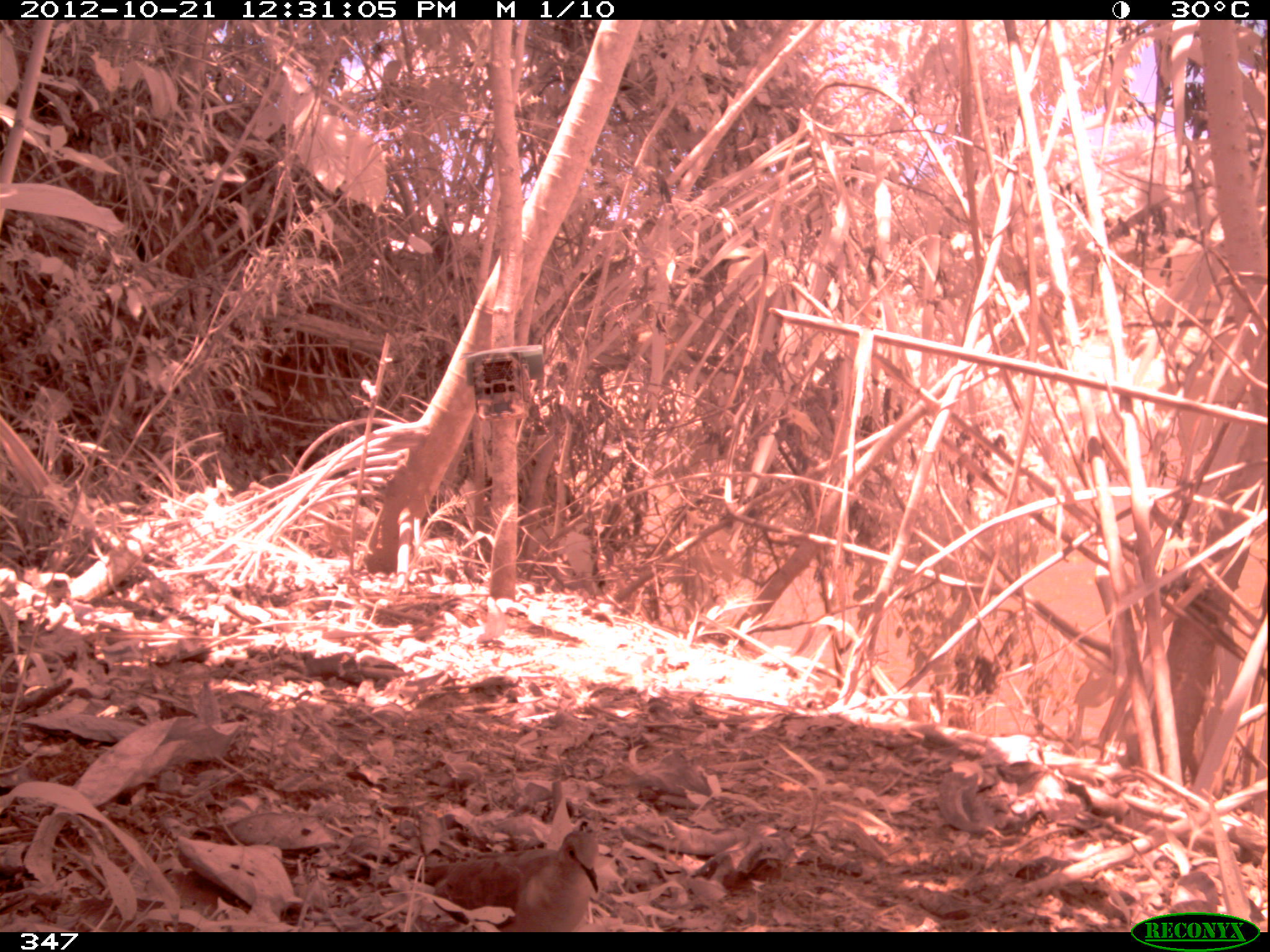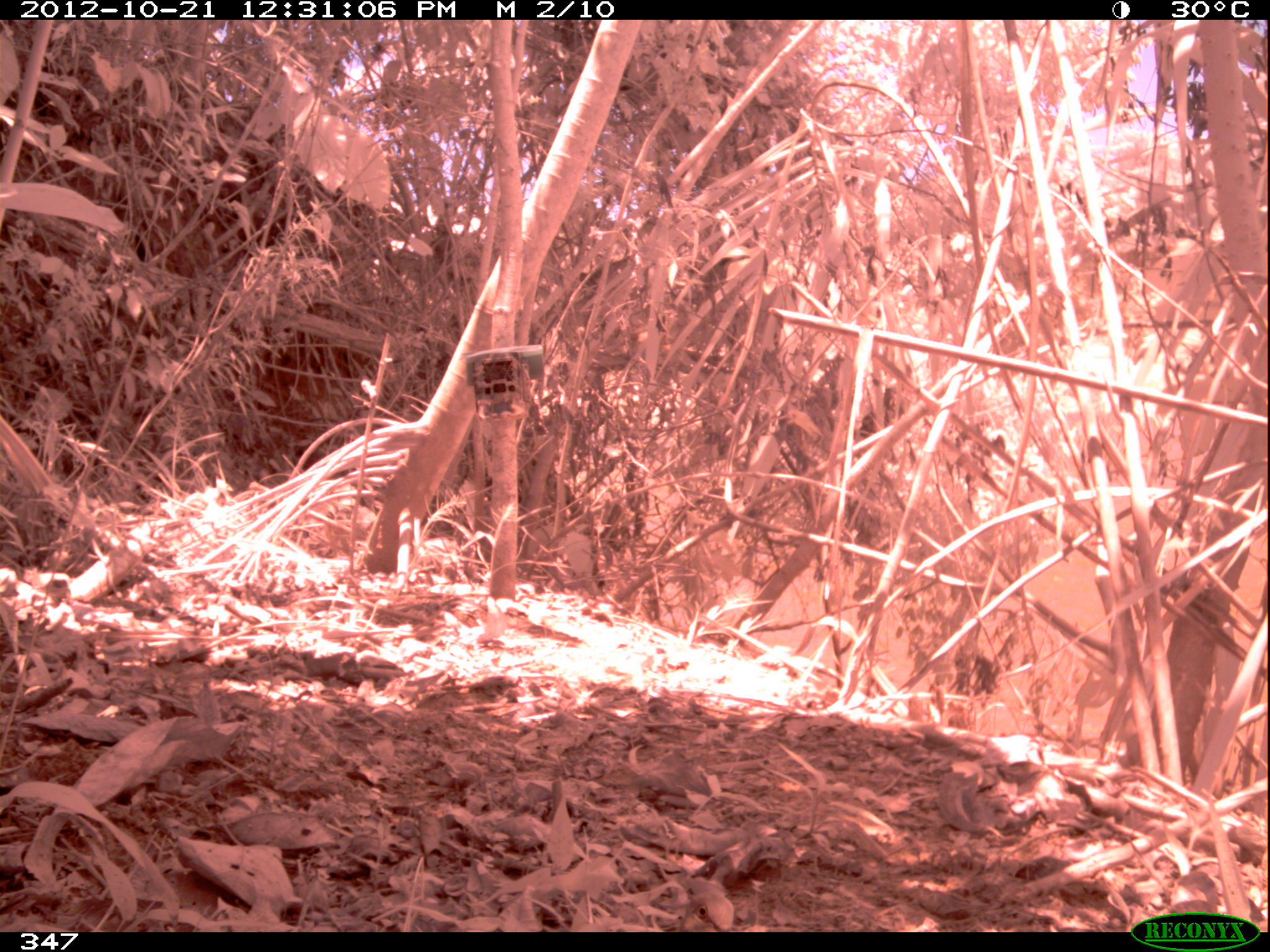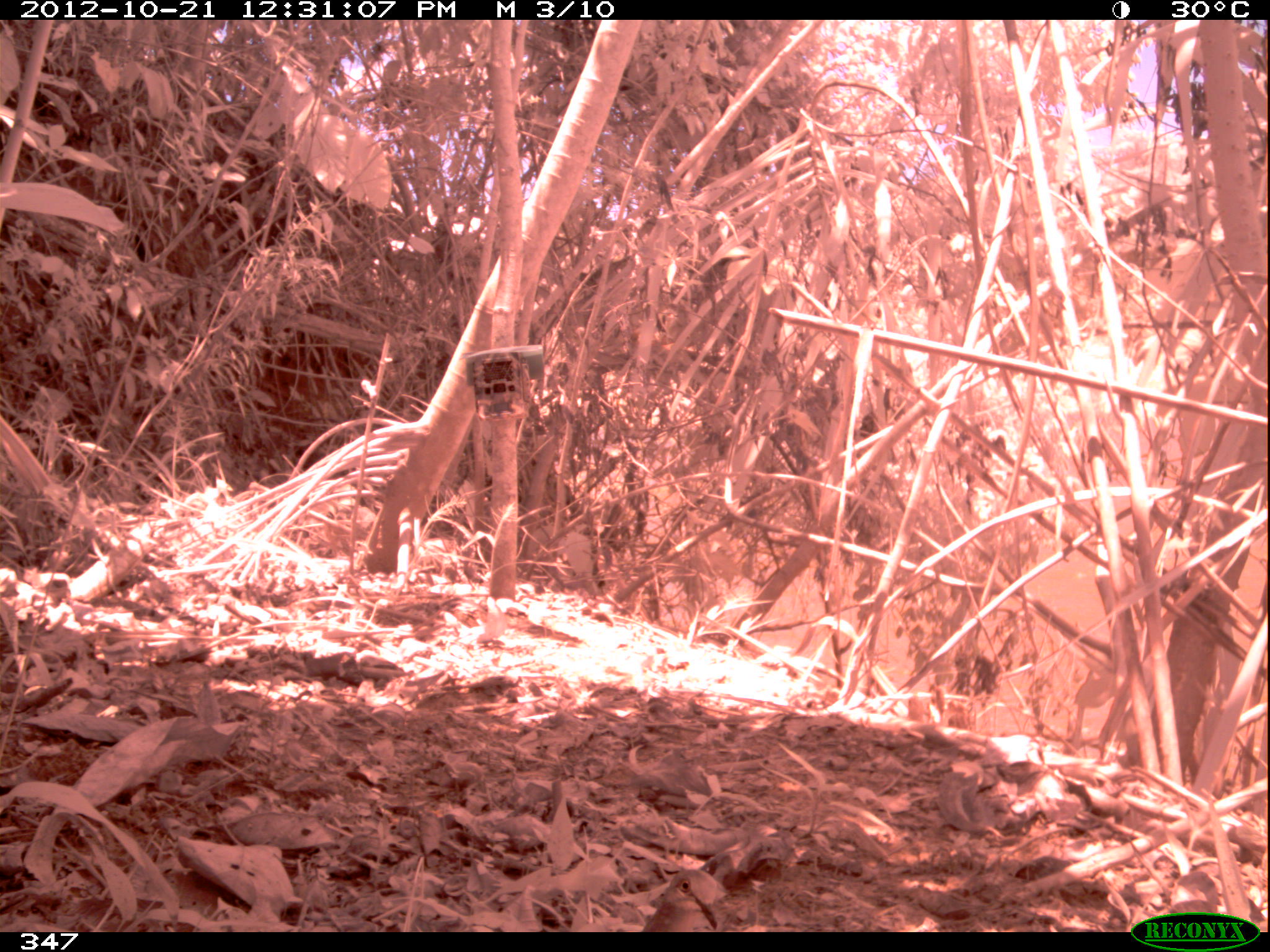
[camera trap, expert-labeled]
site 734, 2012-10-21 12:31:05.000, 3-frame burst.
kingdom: Animalia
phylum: Chordata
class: Aves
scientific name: Aves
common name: bird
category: unknown bird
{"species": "unknown bird (bird) (Aves)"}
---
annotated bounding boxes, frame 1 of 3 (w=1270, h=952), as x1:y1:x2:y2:
unknown bird: 404:829:600:932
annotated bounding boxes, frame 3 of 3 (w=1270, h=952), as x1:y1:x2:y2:
unknown bird: 641:869:723:932